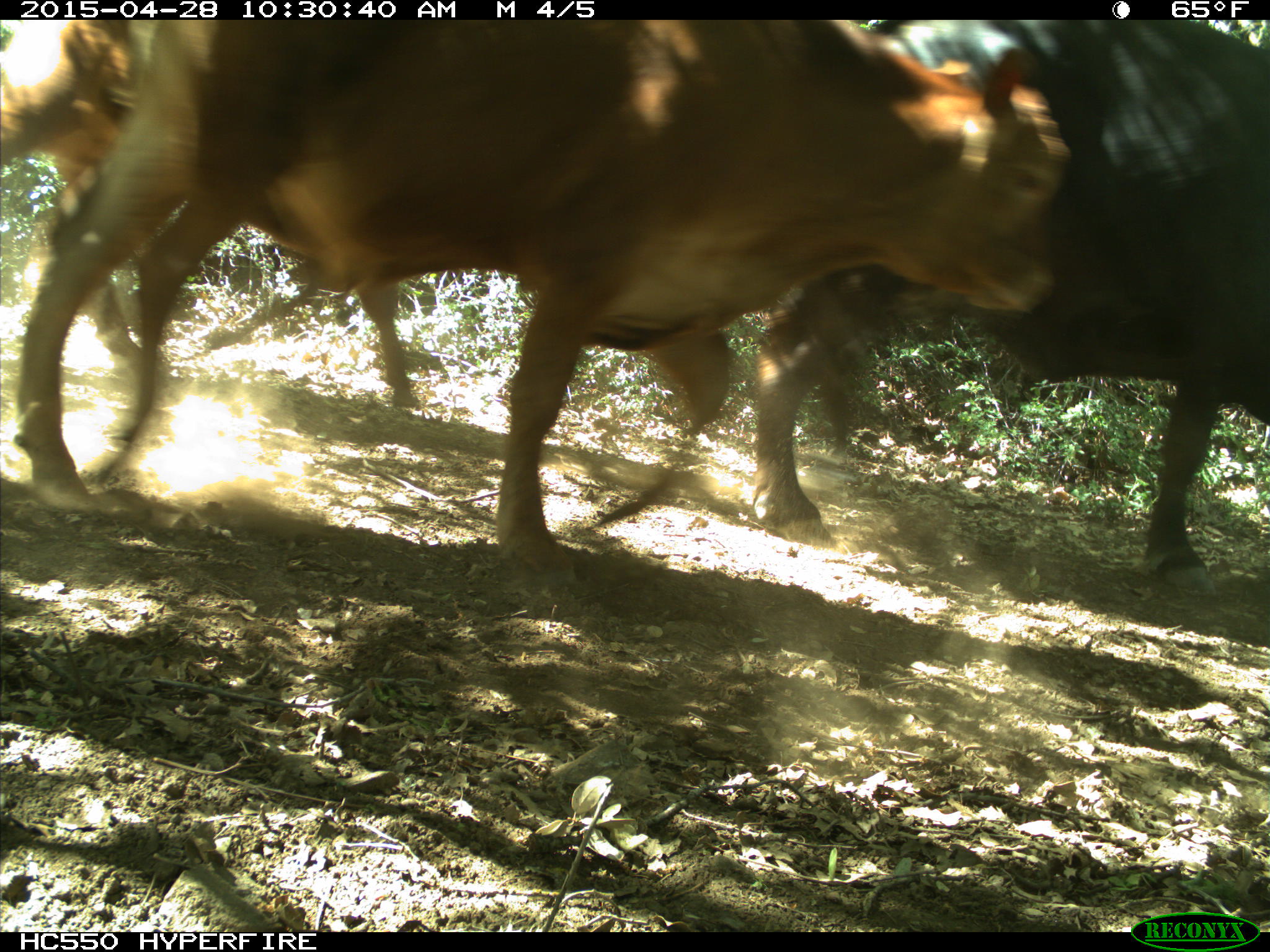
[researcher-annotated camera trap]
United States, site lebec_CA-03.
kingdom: Animalia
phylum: Chordata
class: Mammalia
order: Artiodactyla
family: Bovidae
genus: Bos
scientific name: Bos taurus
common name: domestic cow